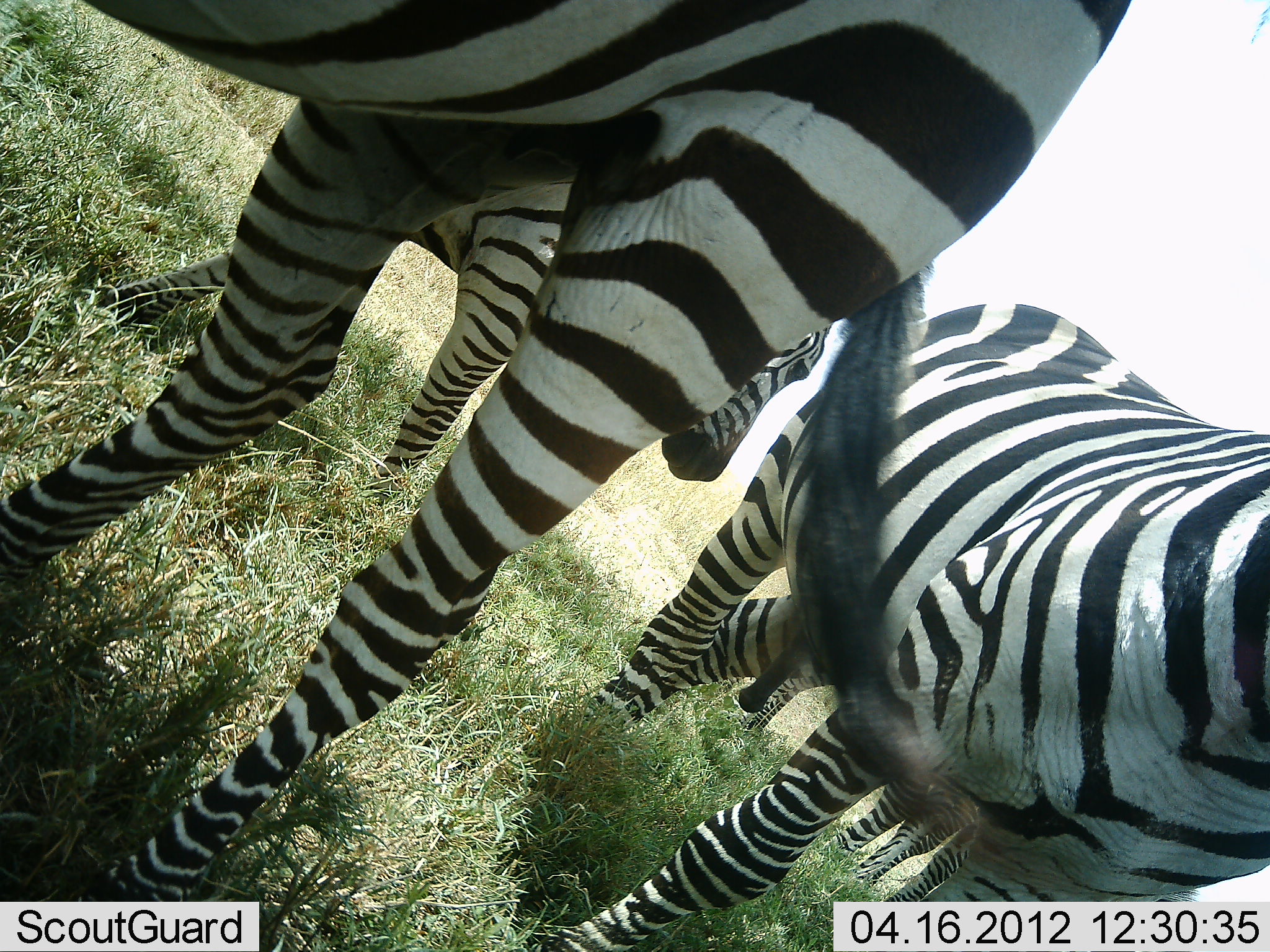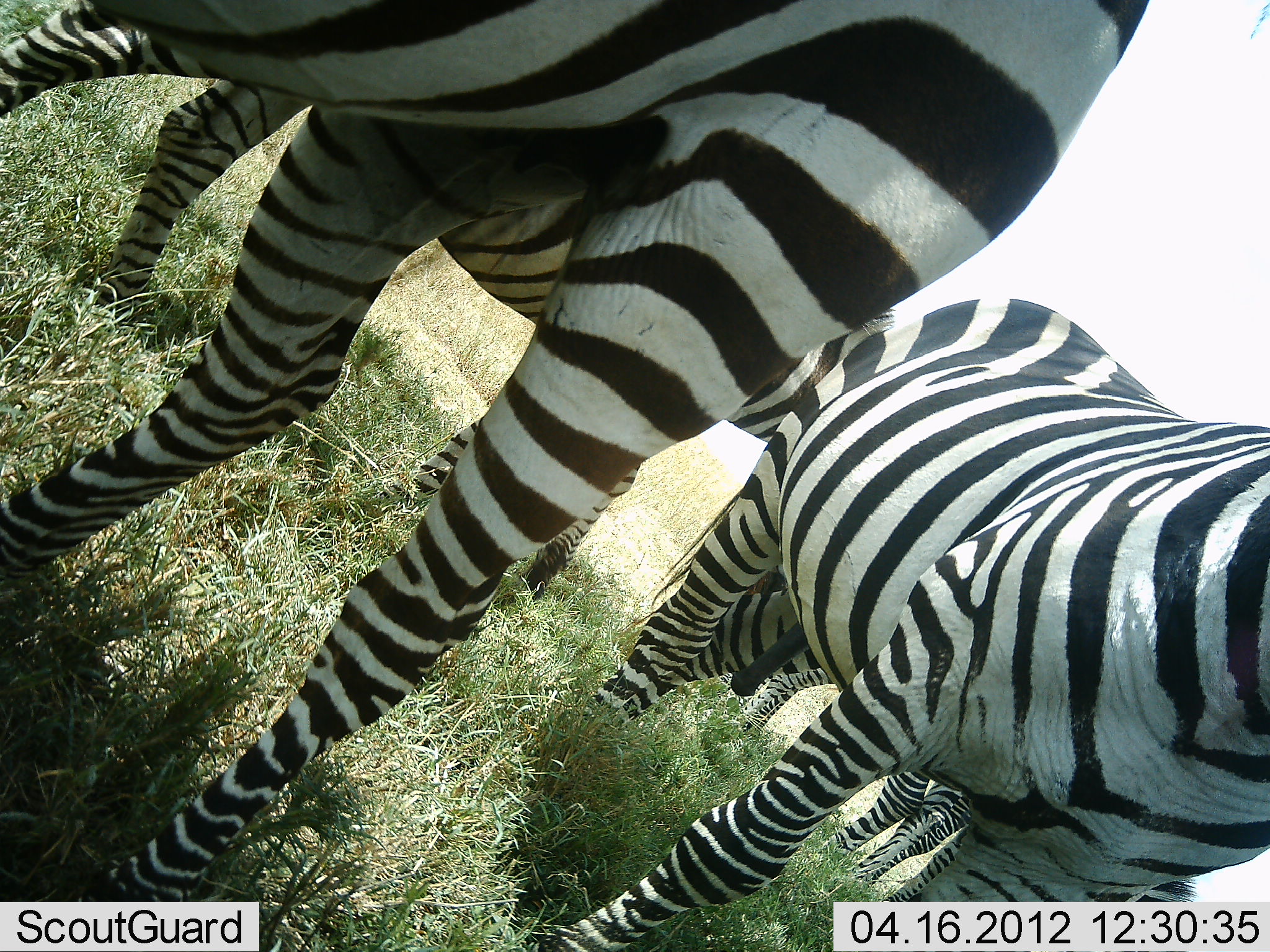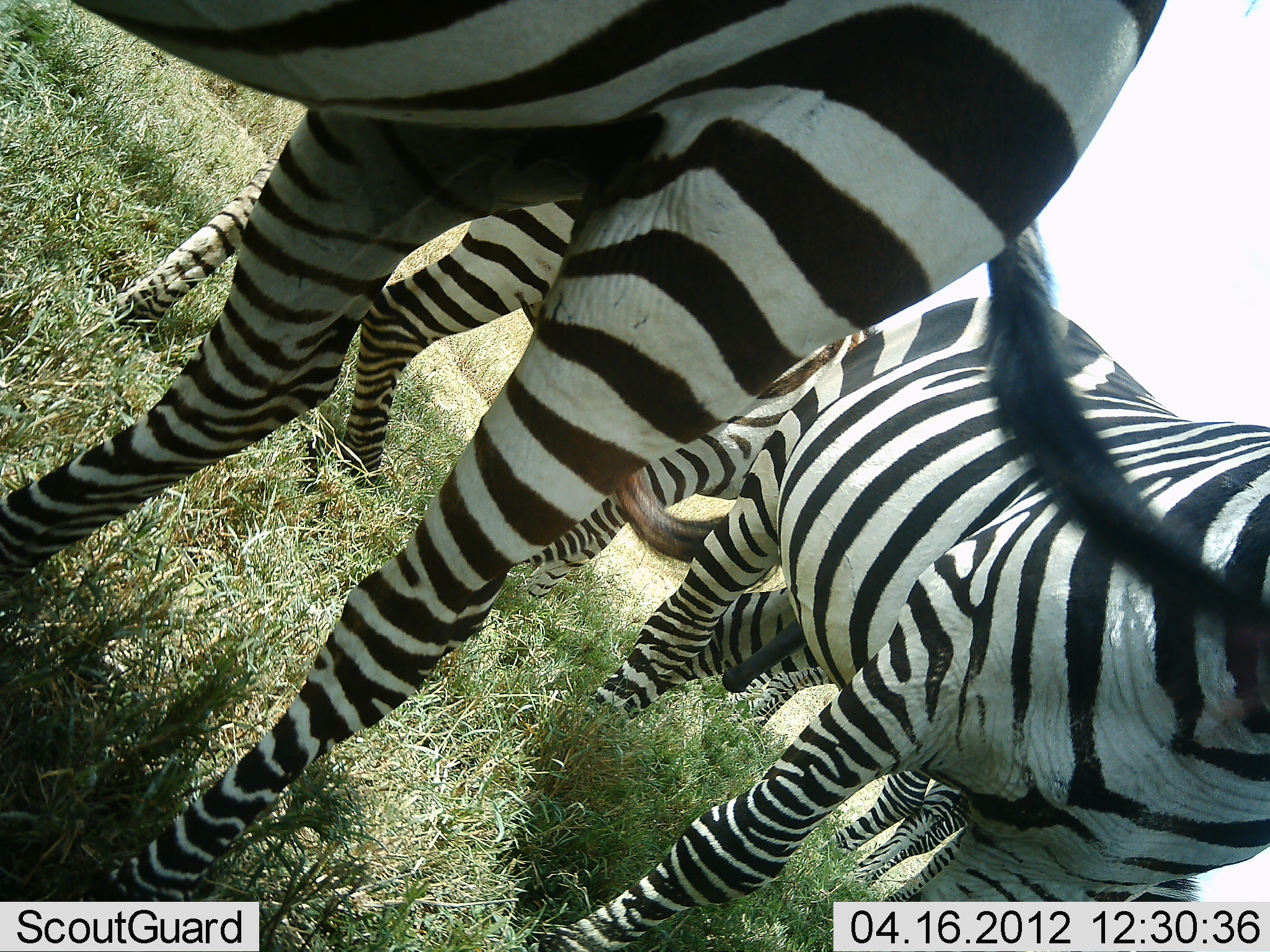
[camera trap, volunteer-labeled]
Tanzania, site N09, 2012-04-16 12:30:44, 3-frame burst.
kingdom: Animalia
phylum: Chordata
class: Mammalia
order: Perissodactyla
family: Equidae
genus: Equus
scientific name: Equus quagga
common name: plains zebra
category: zebra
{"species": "zebra (plains zebra) (Equus quagga)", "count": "4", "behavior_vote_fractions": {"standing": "88%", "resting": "0%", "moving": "30%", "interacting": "9%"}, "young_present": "0%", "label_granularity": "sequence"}